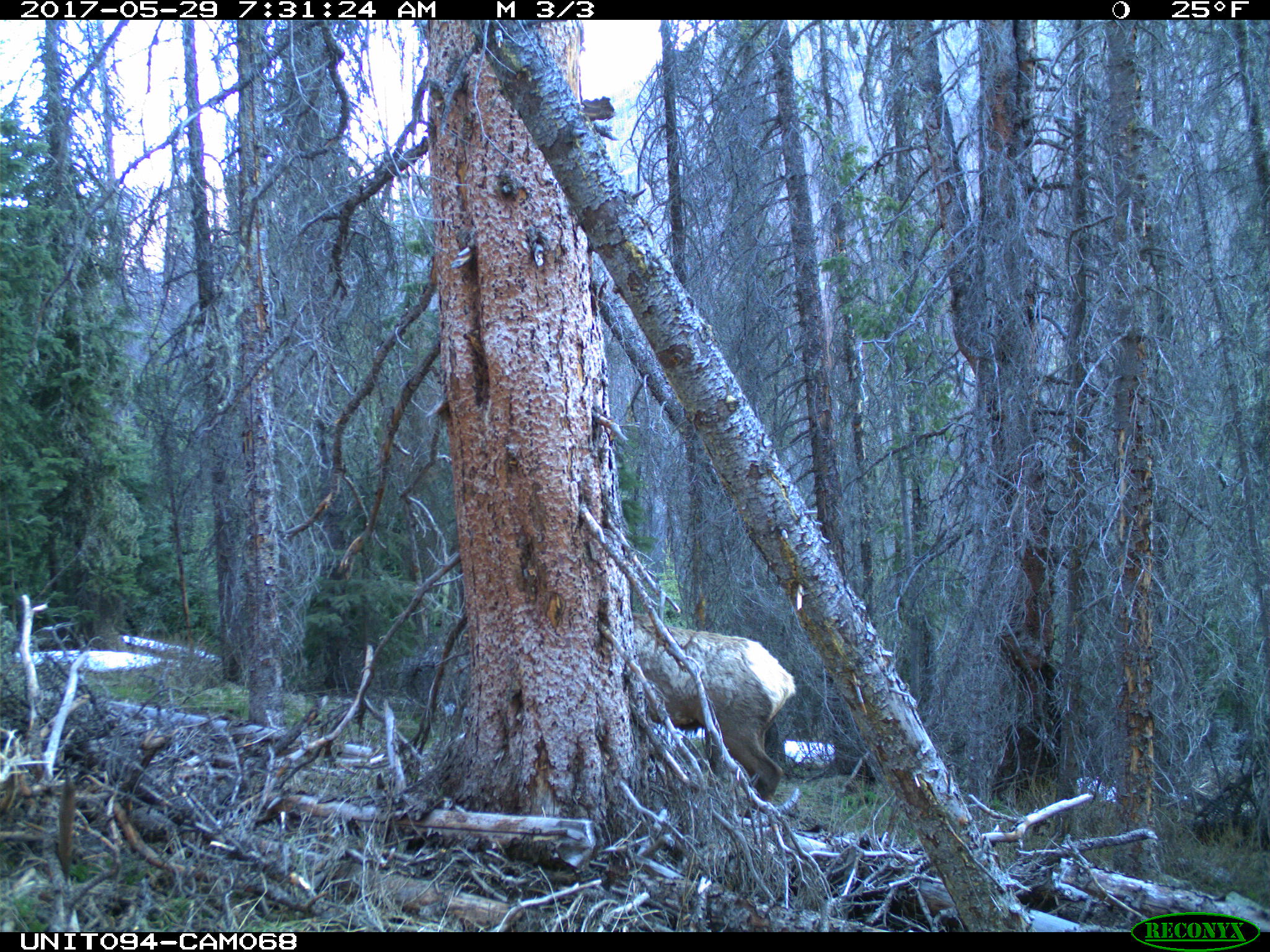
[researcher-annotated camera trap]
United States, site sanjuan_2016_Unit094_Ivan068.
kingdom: Animalia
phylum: Chordata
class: Mammalia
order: Artiodactyla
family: Cervidae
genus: Cervus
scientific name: Cervus elaphus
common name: red deer